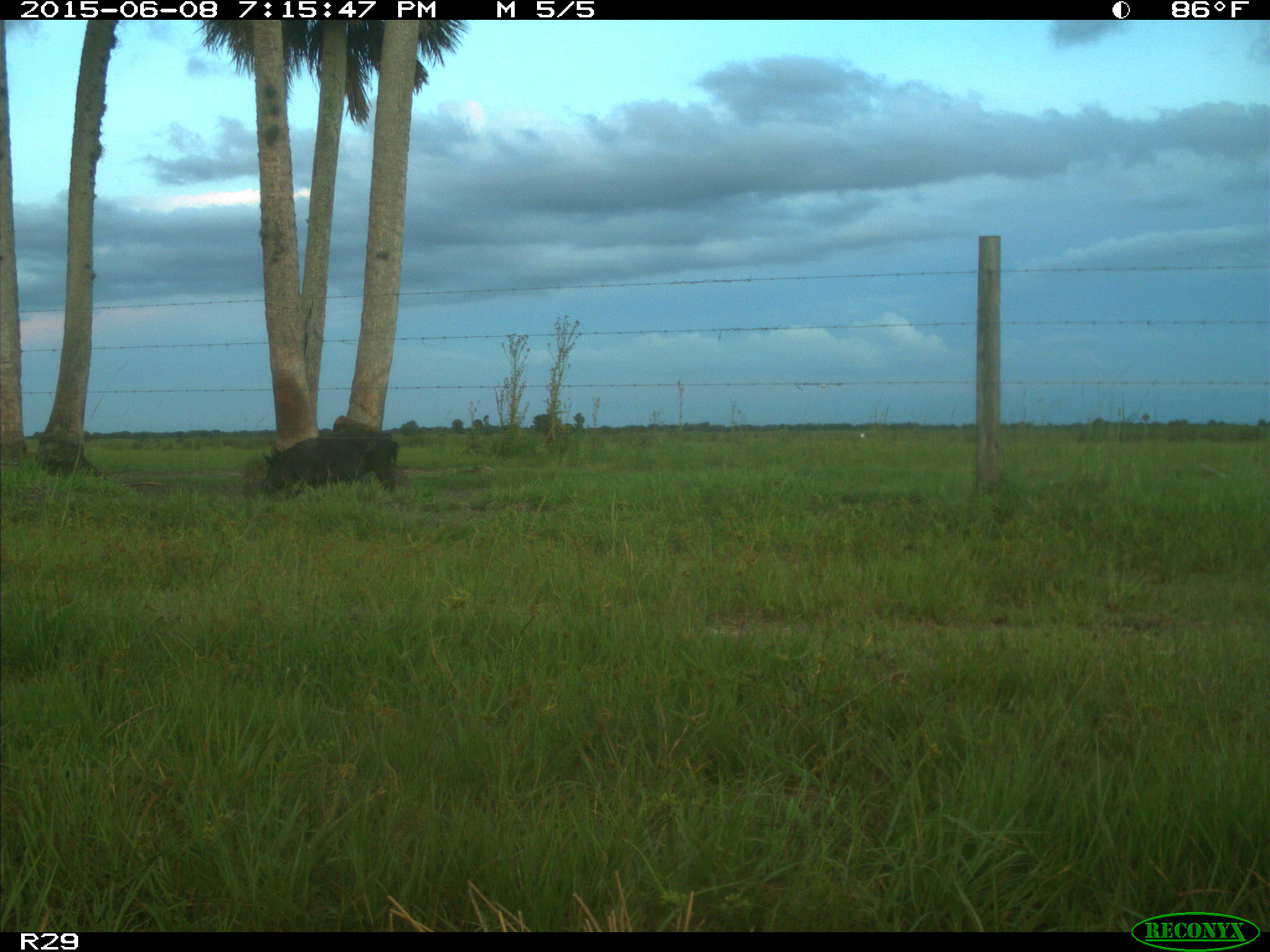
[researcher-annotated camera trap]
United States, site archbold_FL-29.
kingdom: Animalia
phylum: Chordata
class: Mammalia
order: Artiodactyla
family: Suidae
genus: Sus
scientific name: Sus scrofa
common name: wild boar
Sus scrofa (wild boar).